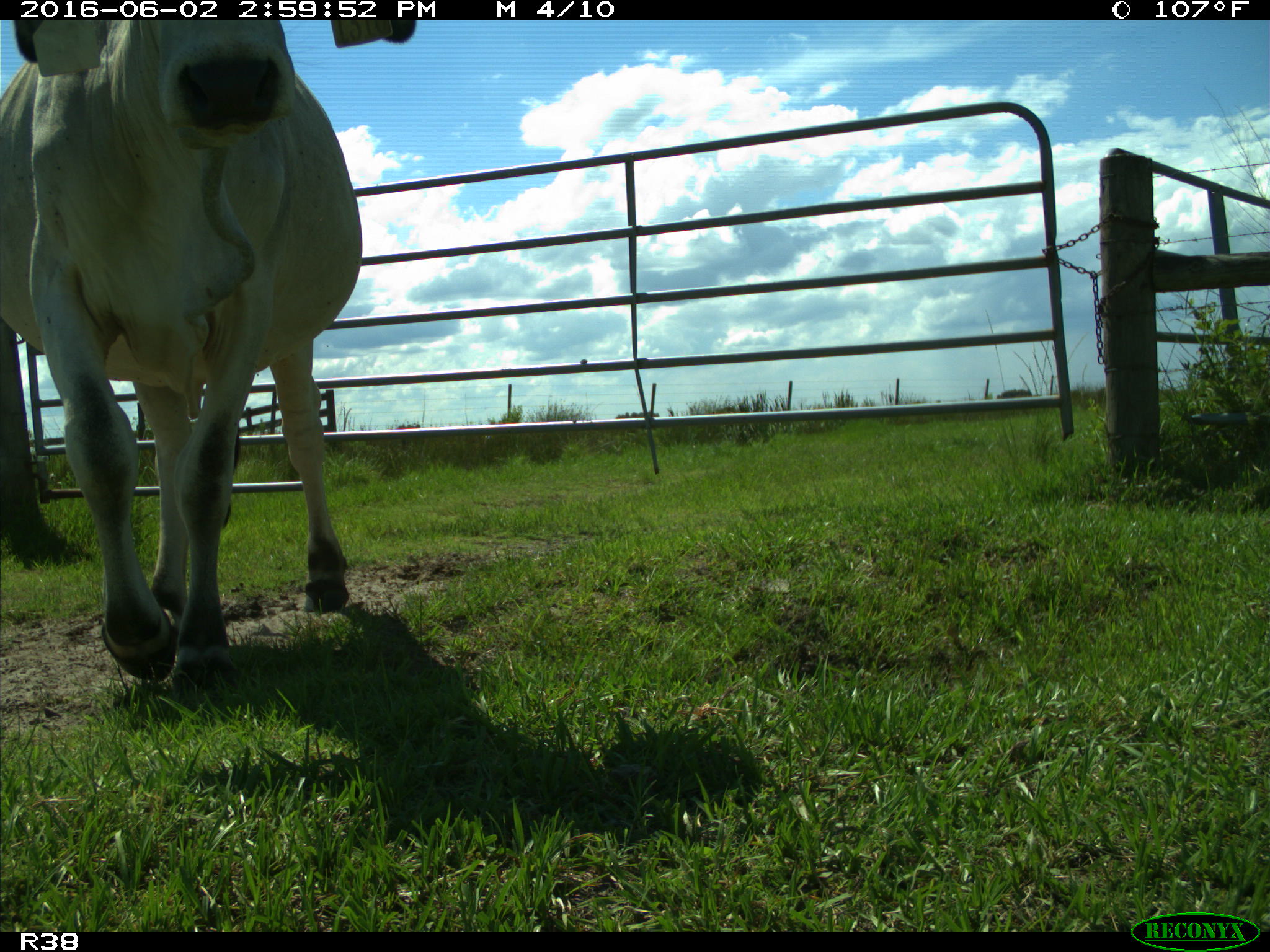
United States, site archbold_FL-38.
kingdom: Animalia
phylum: Chordata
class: Mammalia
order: Artiodactyla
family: Bovidae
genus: Bos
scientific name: Bos taurus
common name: domestic cow